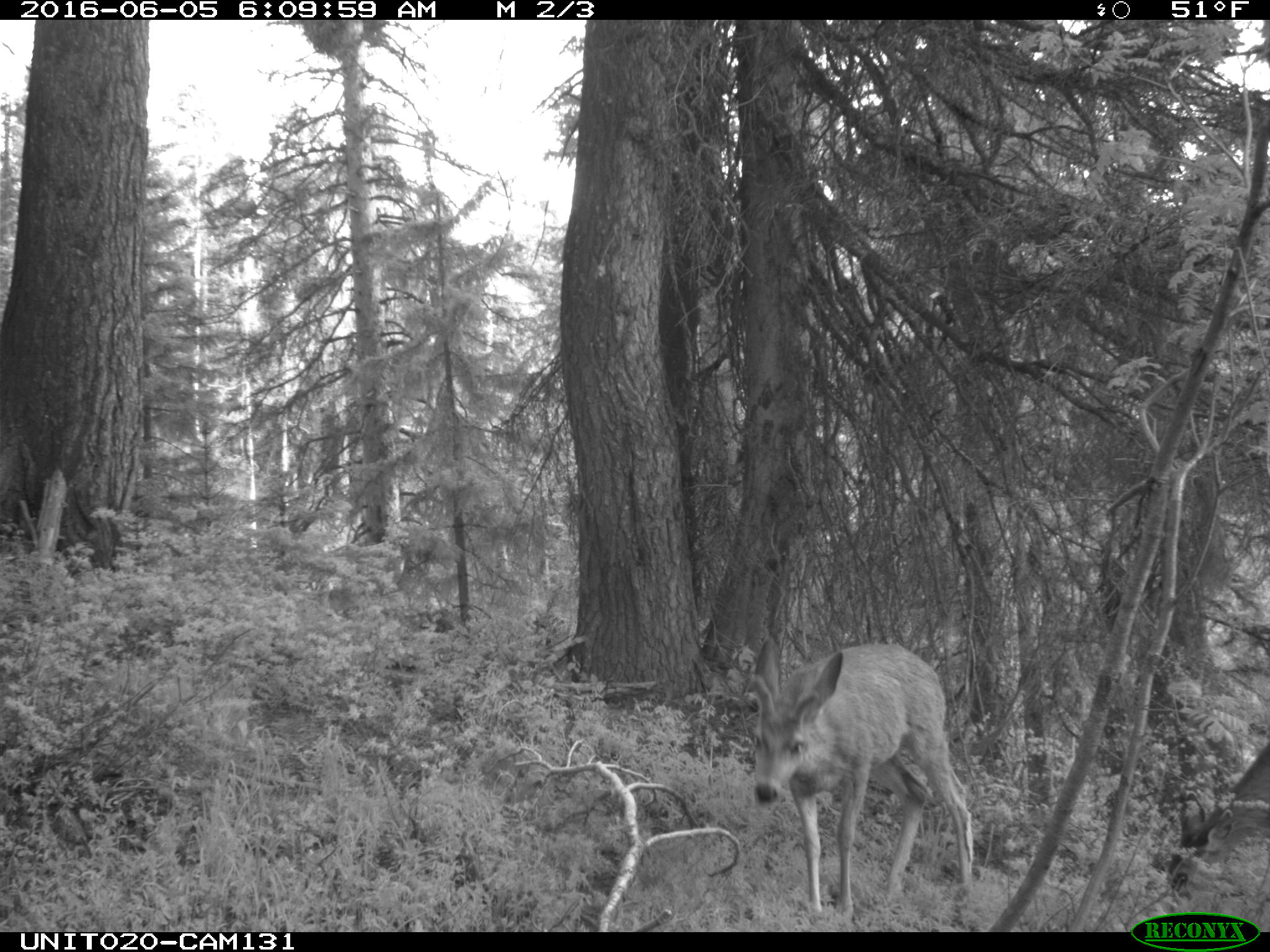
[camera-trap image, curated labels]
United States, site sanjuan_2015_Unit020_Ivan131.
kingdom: Animalia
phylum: Chordata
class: Mammalia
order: Artiodactyla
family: Cervidae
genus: Odocoileus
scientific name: Odocoileus hemionus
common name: mule deer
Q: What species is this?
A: Odocoileus hemionus (mule deer).